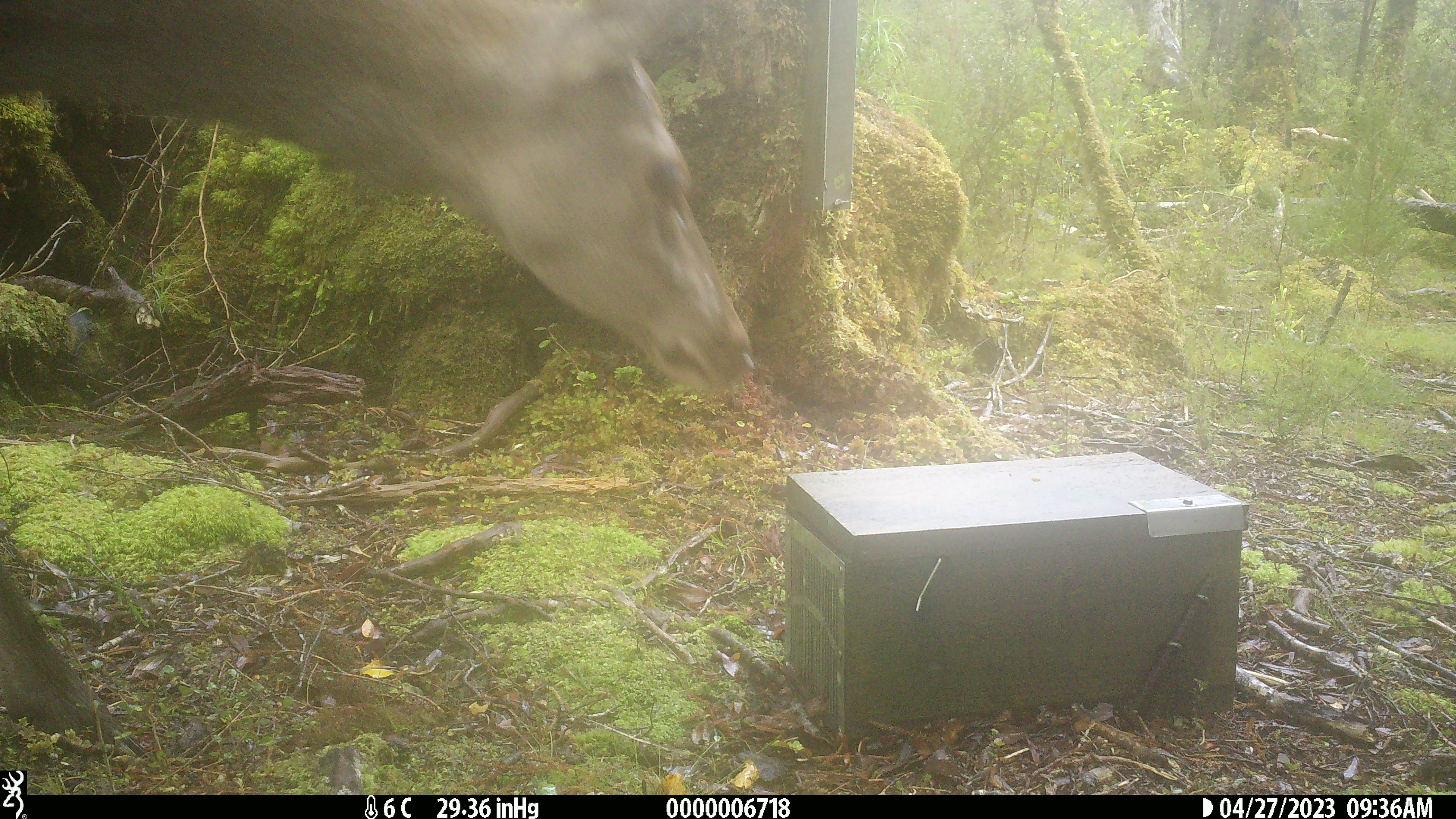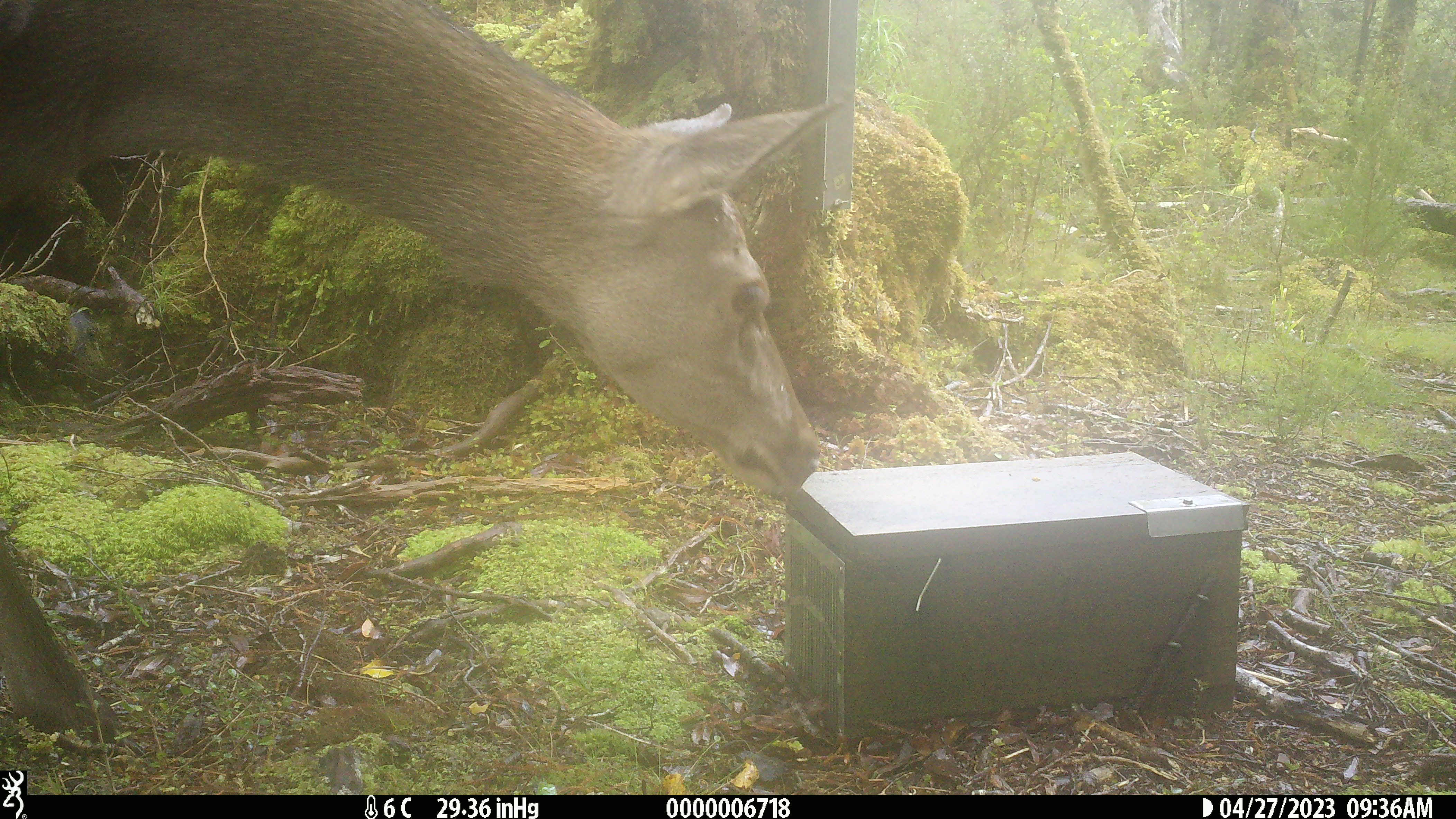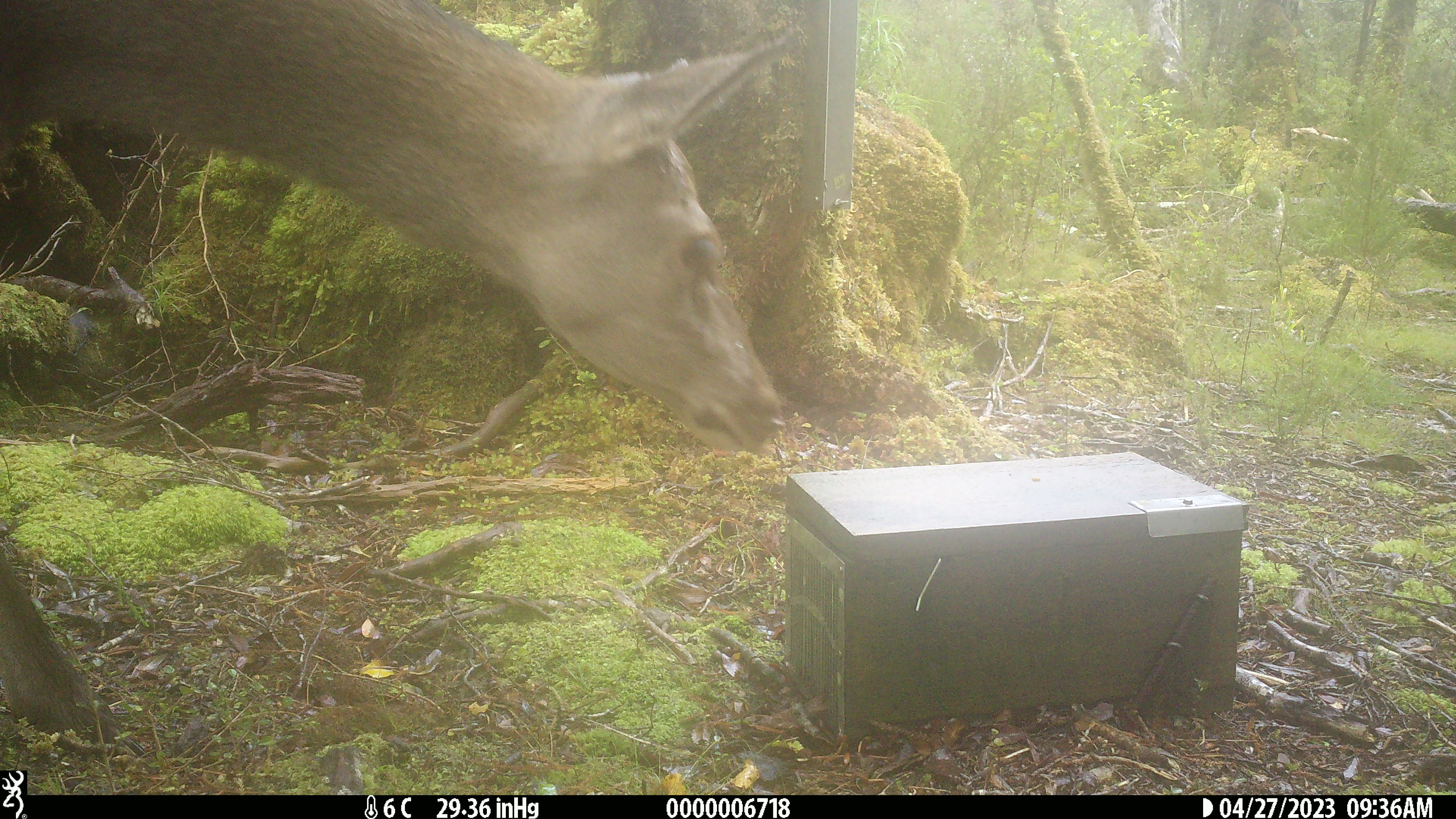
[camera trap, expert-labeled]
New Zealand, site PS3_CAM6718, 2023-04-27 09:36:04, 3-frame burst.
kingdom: Animalia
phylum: Chordata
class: Mammalia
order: Artiodactyla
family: Cervidae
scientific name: Cervidae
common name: deer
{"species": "deer (Cervidae)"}